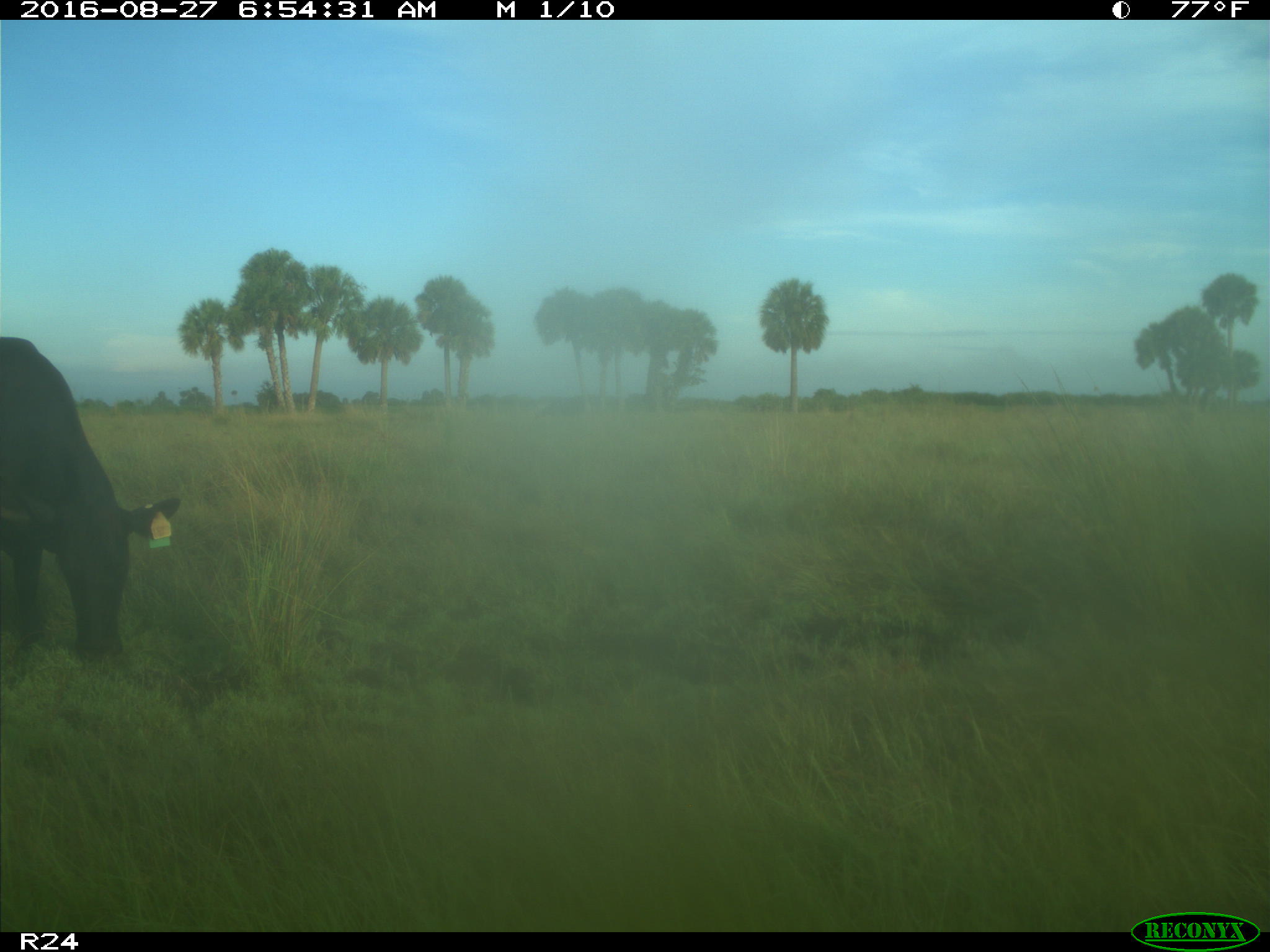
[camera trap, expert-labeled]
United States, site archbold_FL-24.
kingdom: Animalia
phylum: Chordata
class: Mammalia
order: Artiodactyla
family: Bovidae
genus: Bos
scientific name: Bos taurus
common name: domestic cow